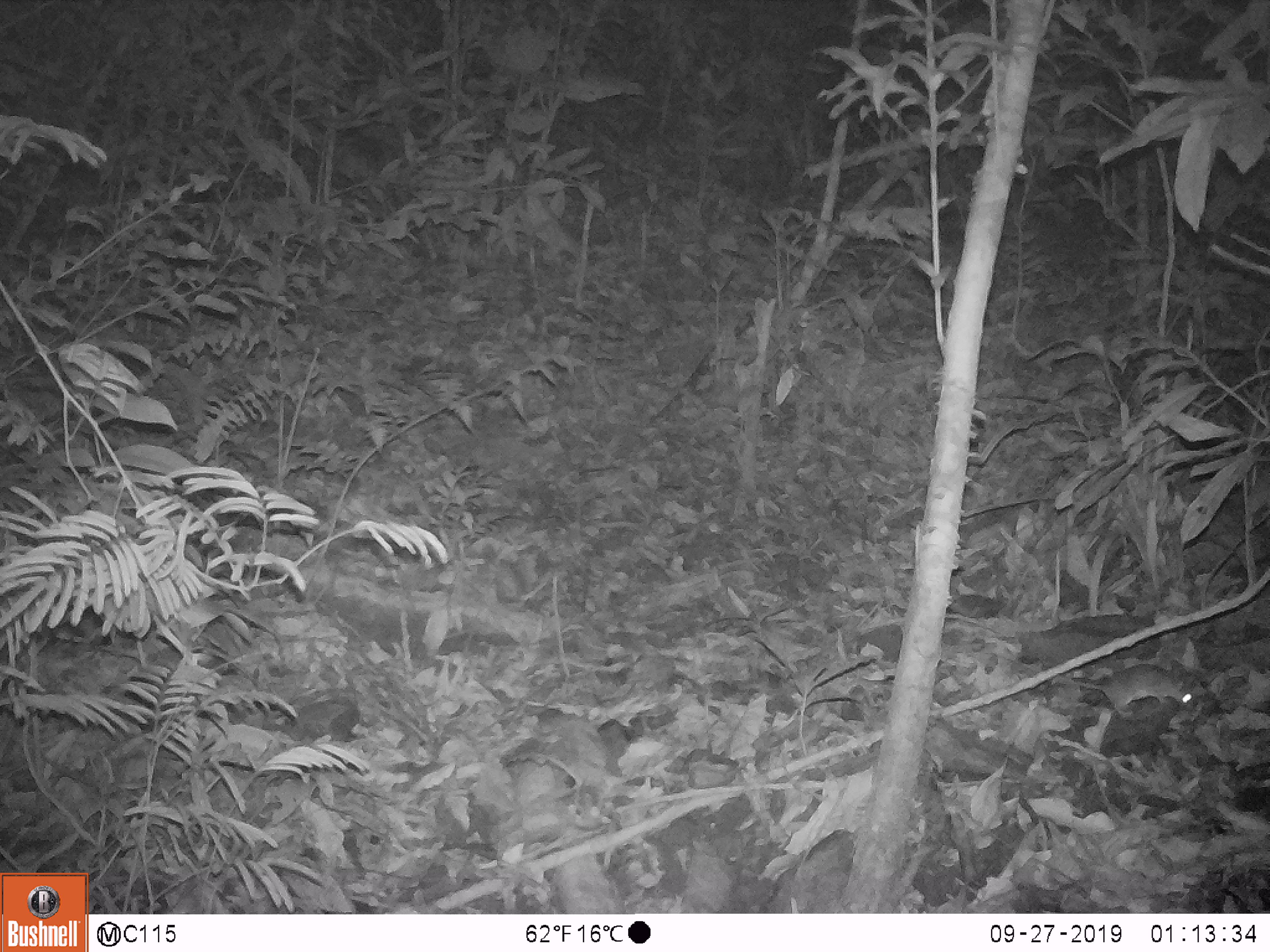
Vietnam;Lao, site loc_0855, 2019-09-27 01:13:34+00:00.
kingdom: Animalia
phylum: Chordata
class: Mammalia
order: Rodentia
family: Muridae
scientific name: Muridae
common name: old-world mice and rats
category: unidentified murid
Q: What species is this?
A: Unidentified murid (old-world mice and rats) (Muridae).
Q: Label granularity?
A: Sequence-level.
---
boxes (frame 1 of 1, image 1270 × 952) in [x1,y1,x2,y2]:
unidentified murid: [994,652,1192,716]